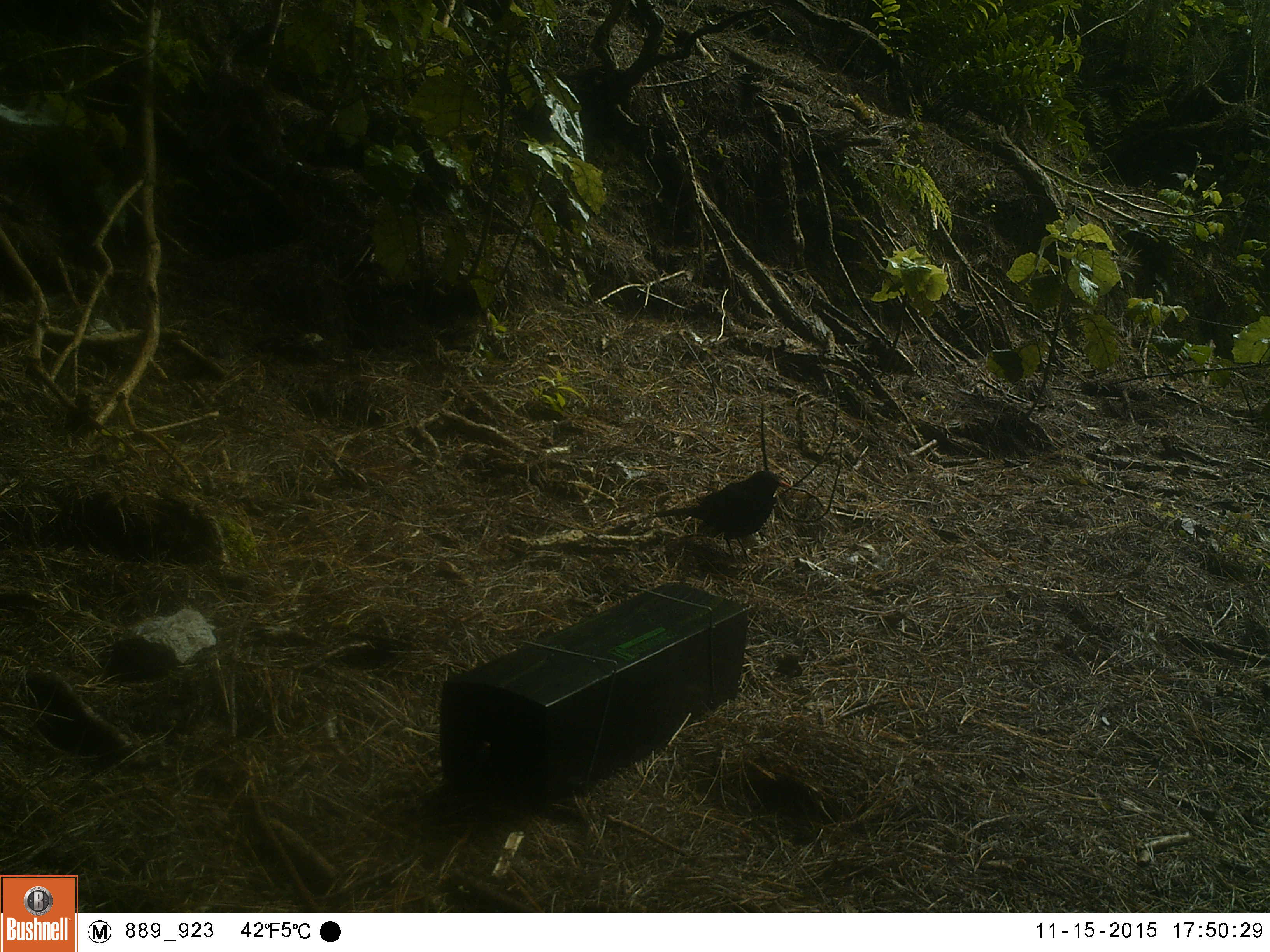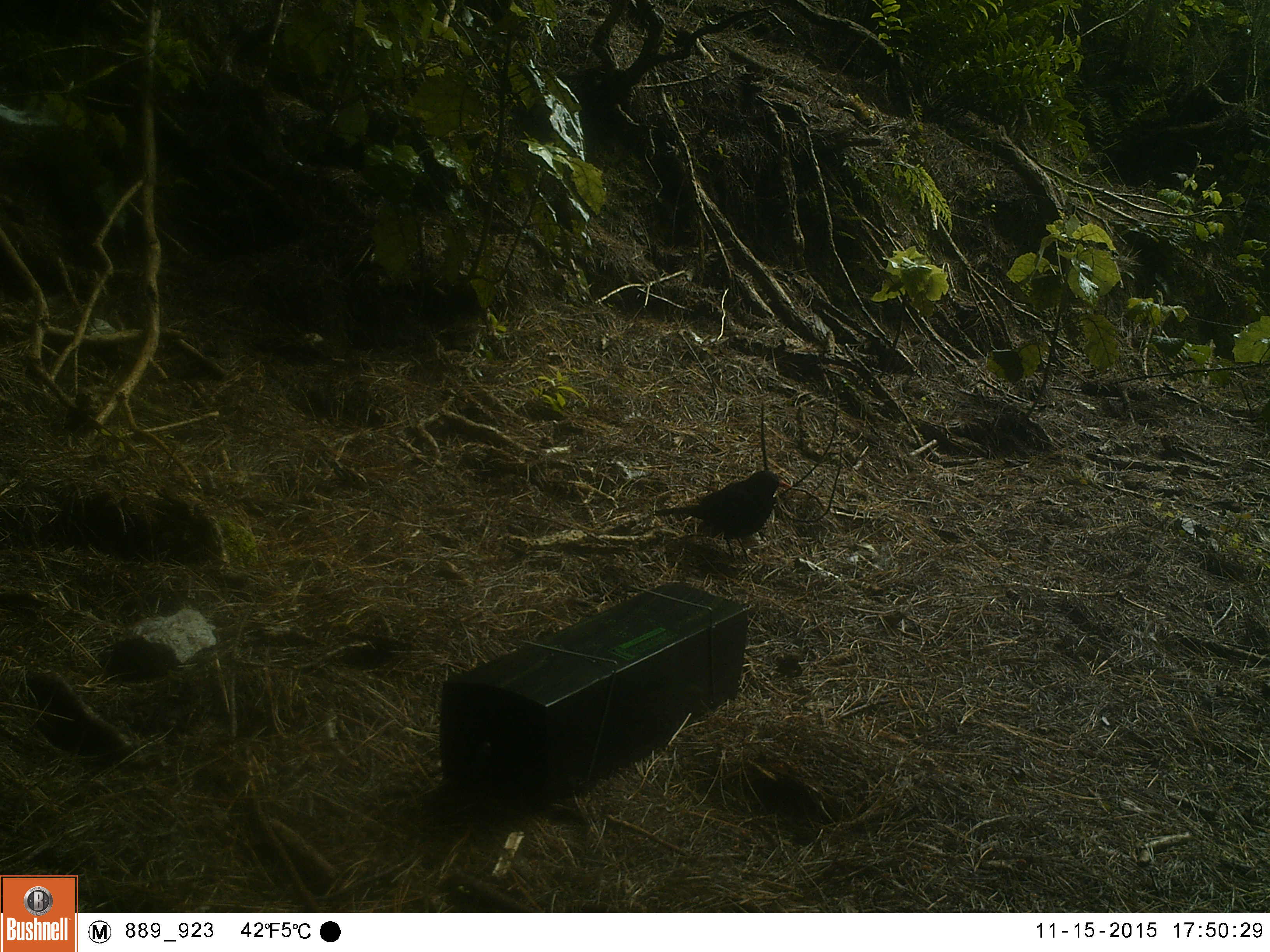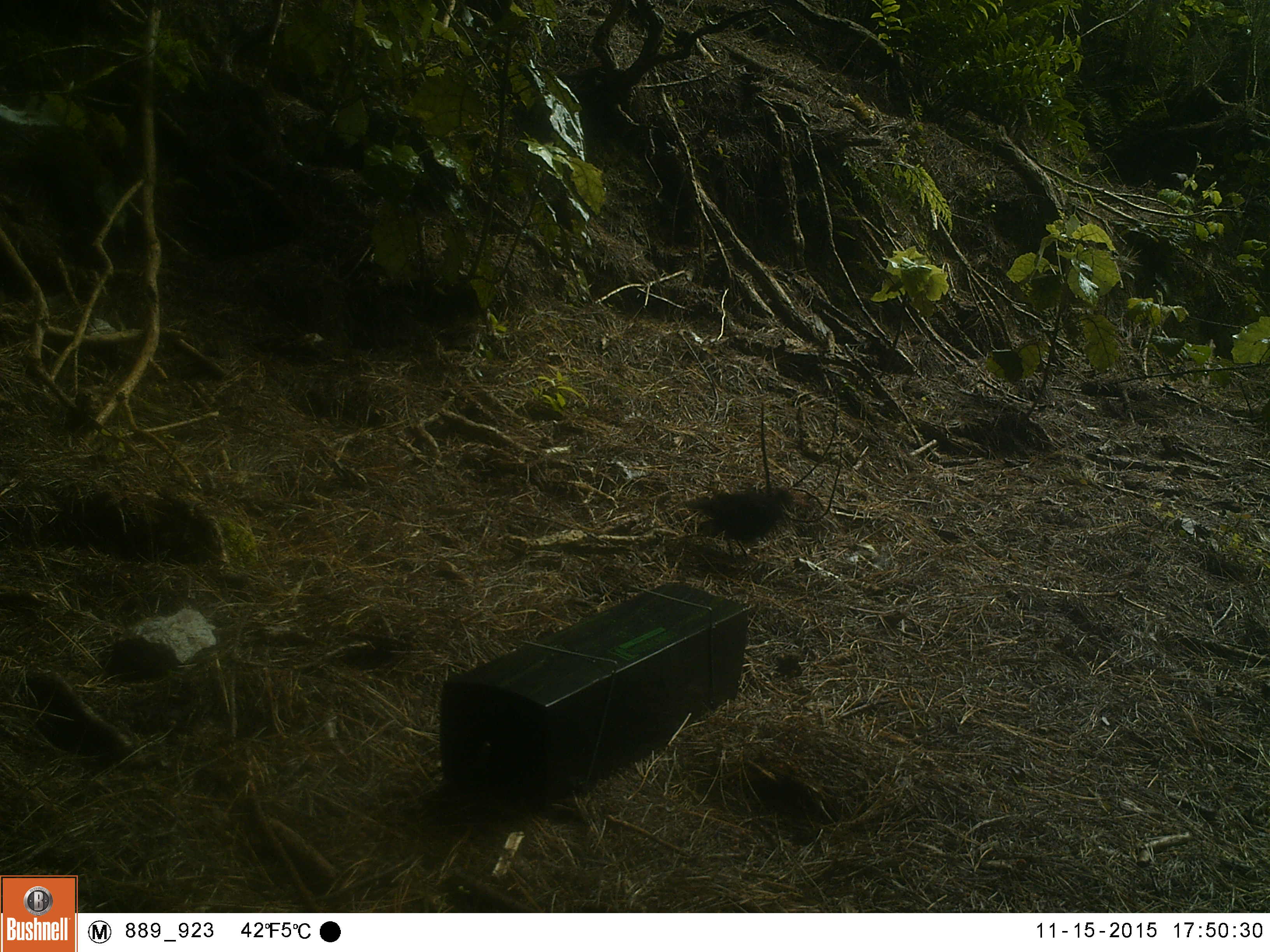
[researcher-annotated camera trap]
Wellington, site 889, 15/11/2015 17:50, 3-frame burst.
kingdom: Animalia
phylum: Chordata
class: Aves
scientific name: Aves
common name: bird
Bird (Aves).